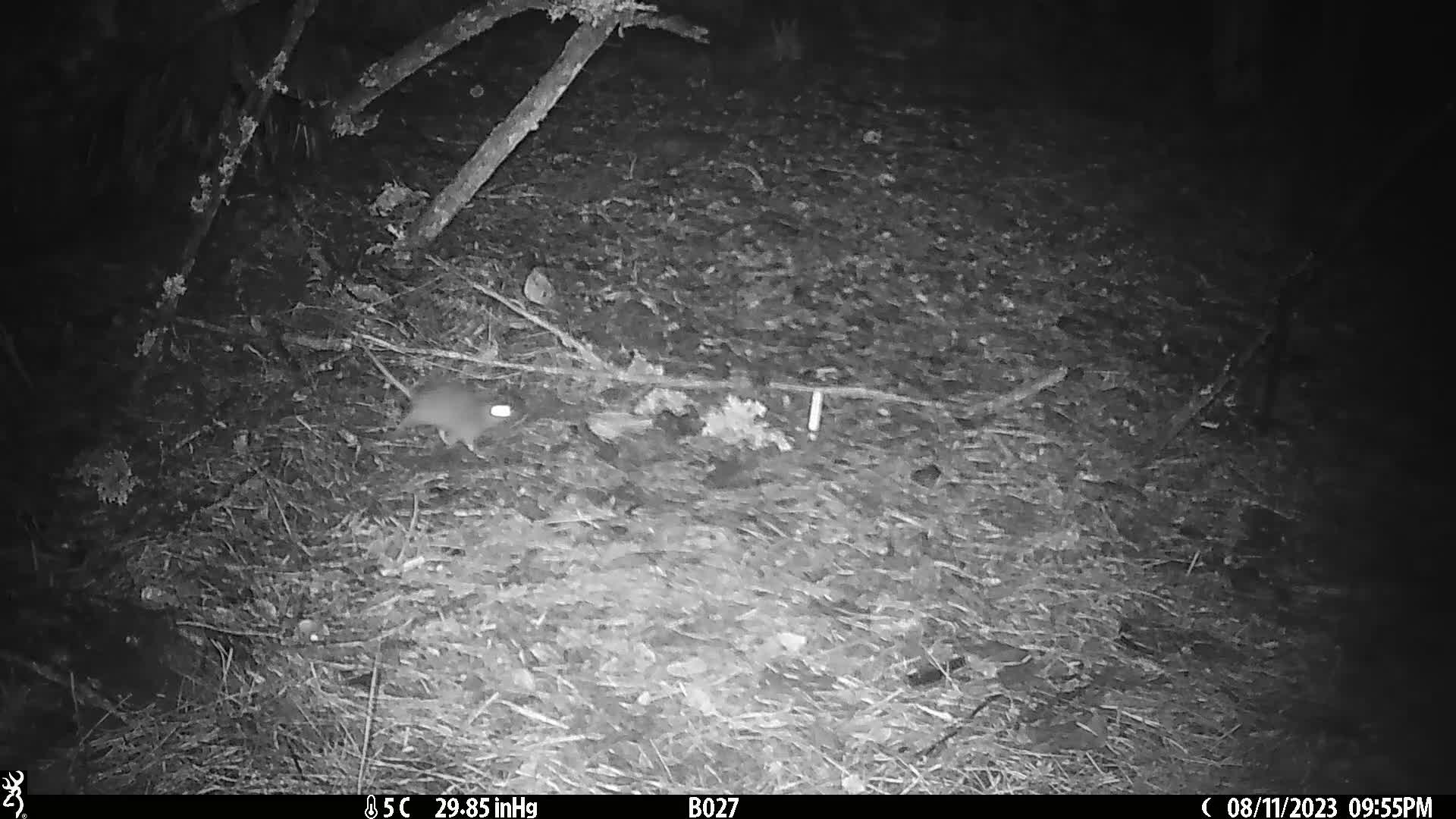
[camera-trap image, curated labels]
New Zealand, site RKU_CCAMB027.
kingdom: Animalia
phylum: Chordata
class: Mammalia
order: Rodentia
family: Muridae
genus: Rattus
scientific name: Rattus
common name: rat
Rat (Rattus).